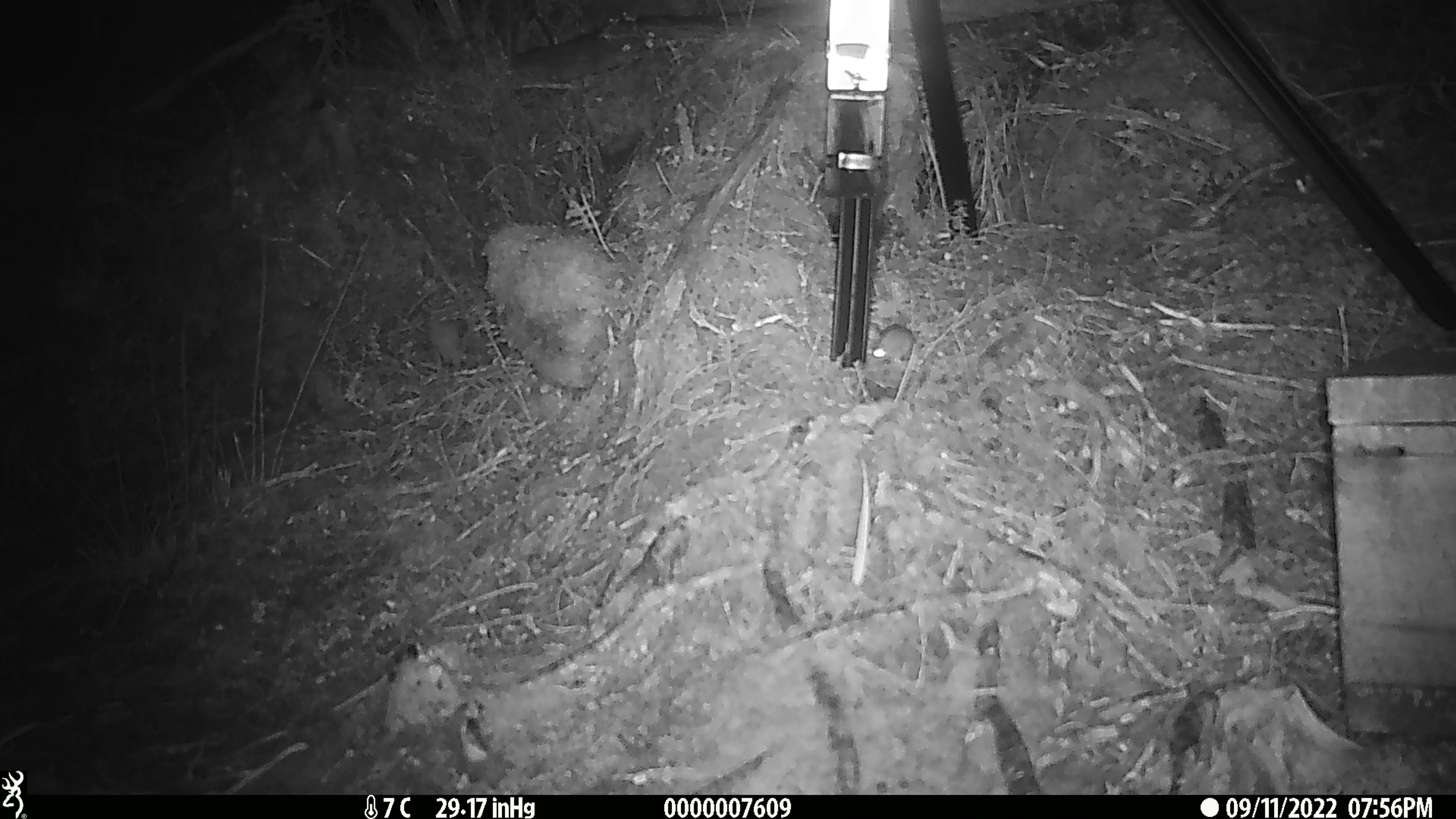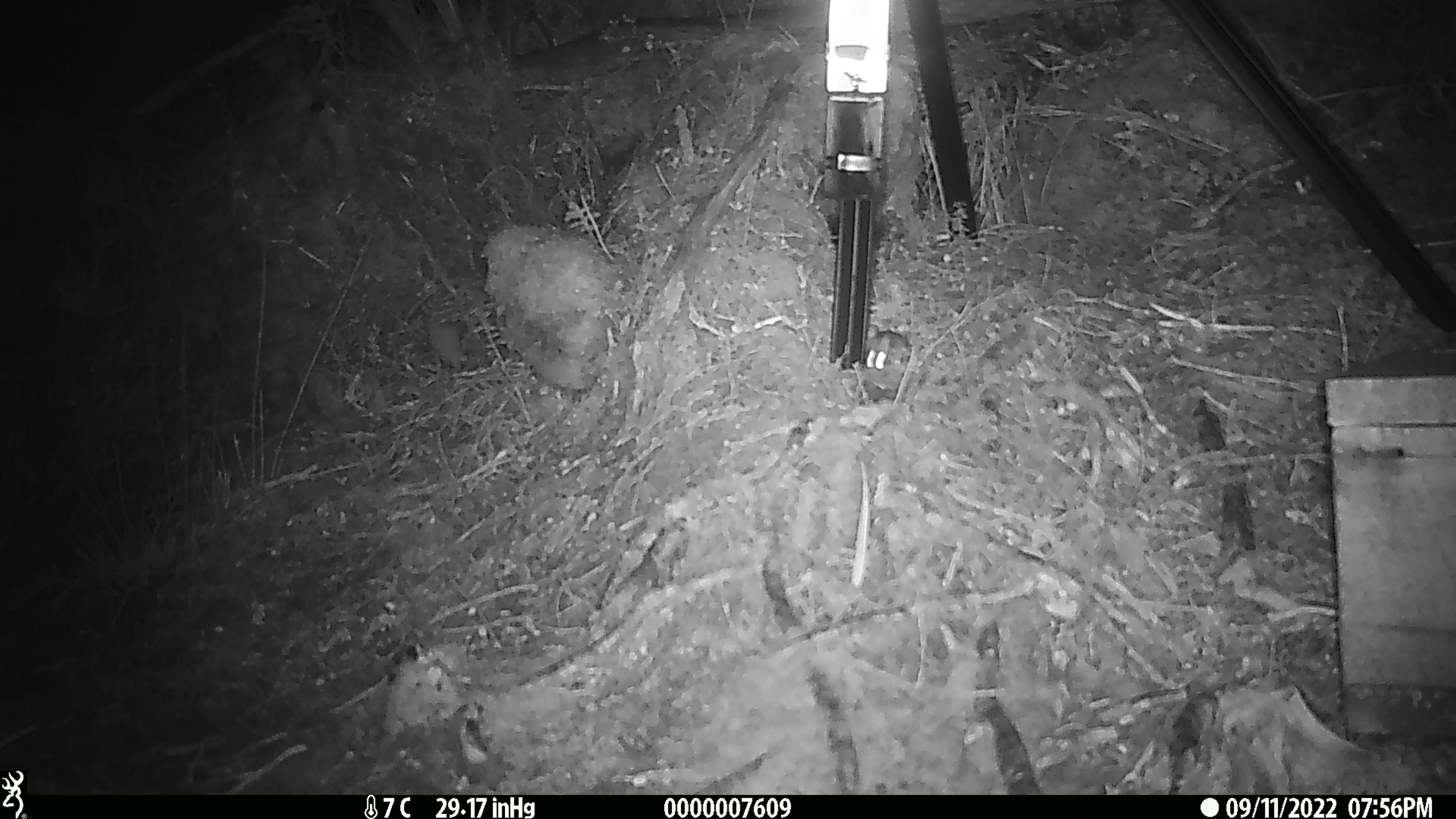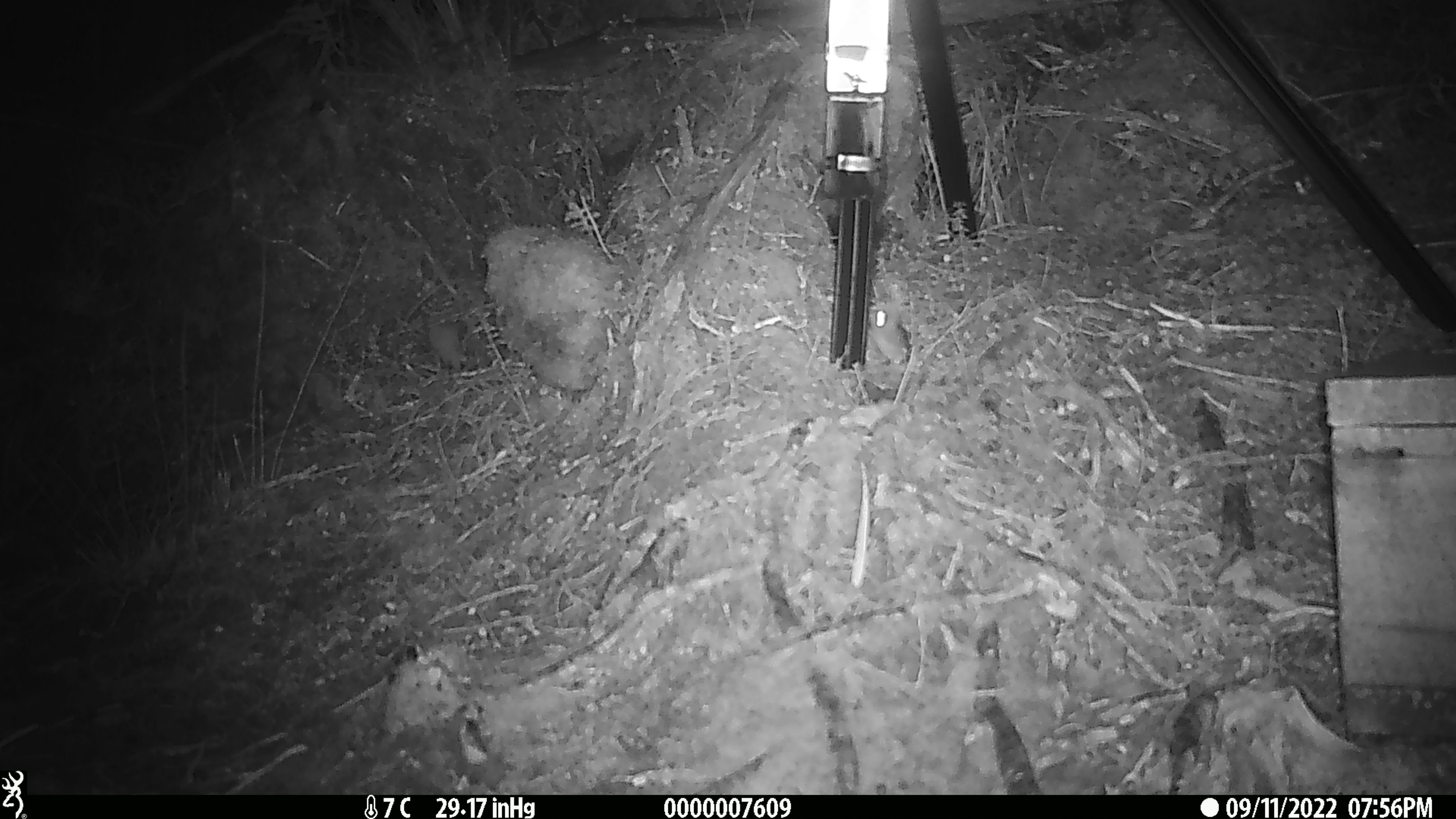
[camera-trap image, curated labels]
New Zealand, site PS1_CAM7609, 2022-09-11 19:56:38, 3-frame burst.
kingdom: Animalia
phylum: Chordata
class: Mammalia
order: Rodentia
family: Muridae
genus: Mus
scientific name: Mus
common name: mouse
Mouse (Mus).